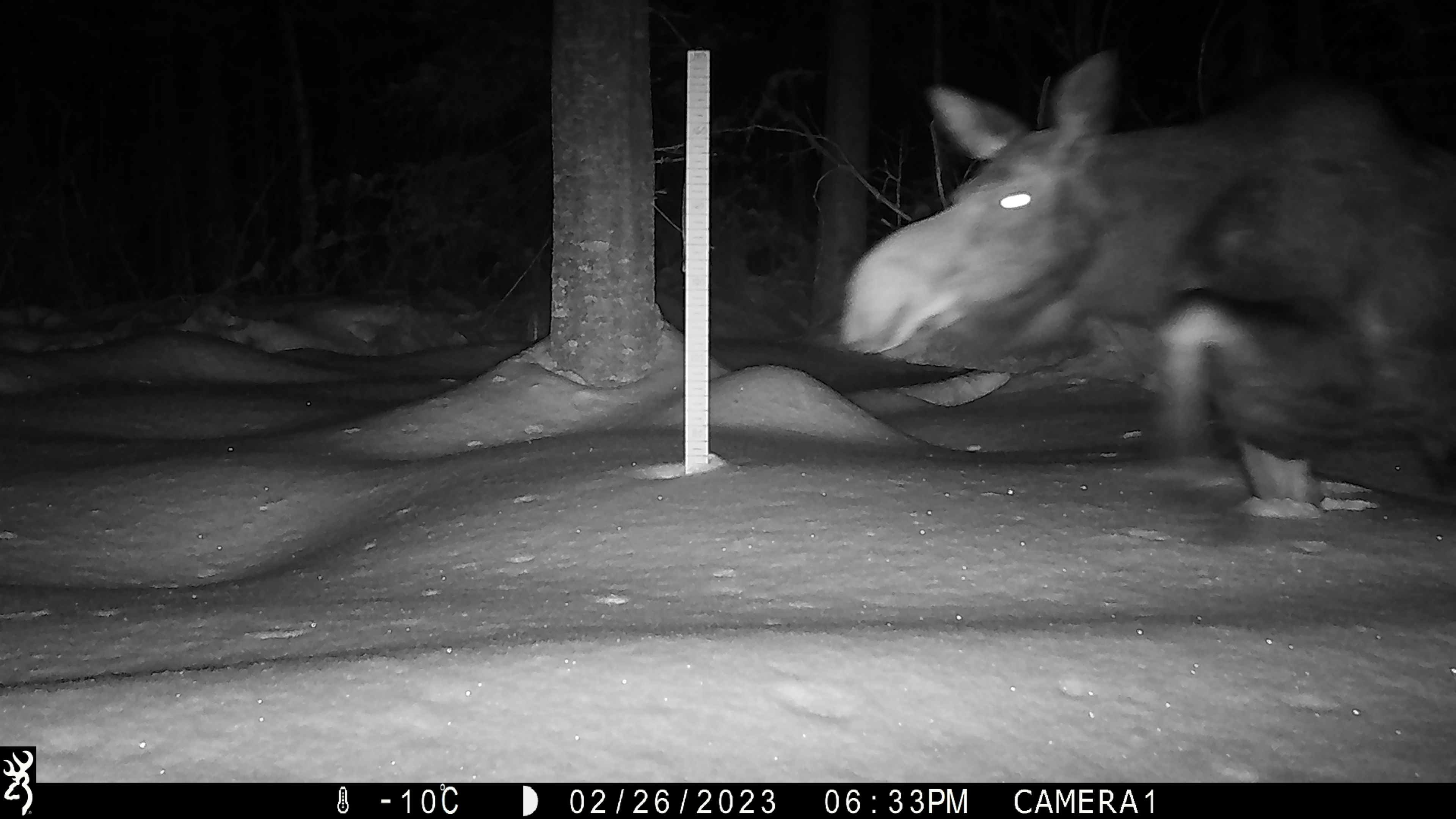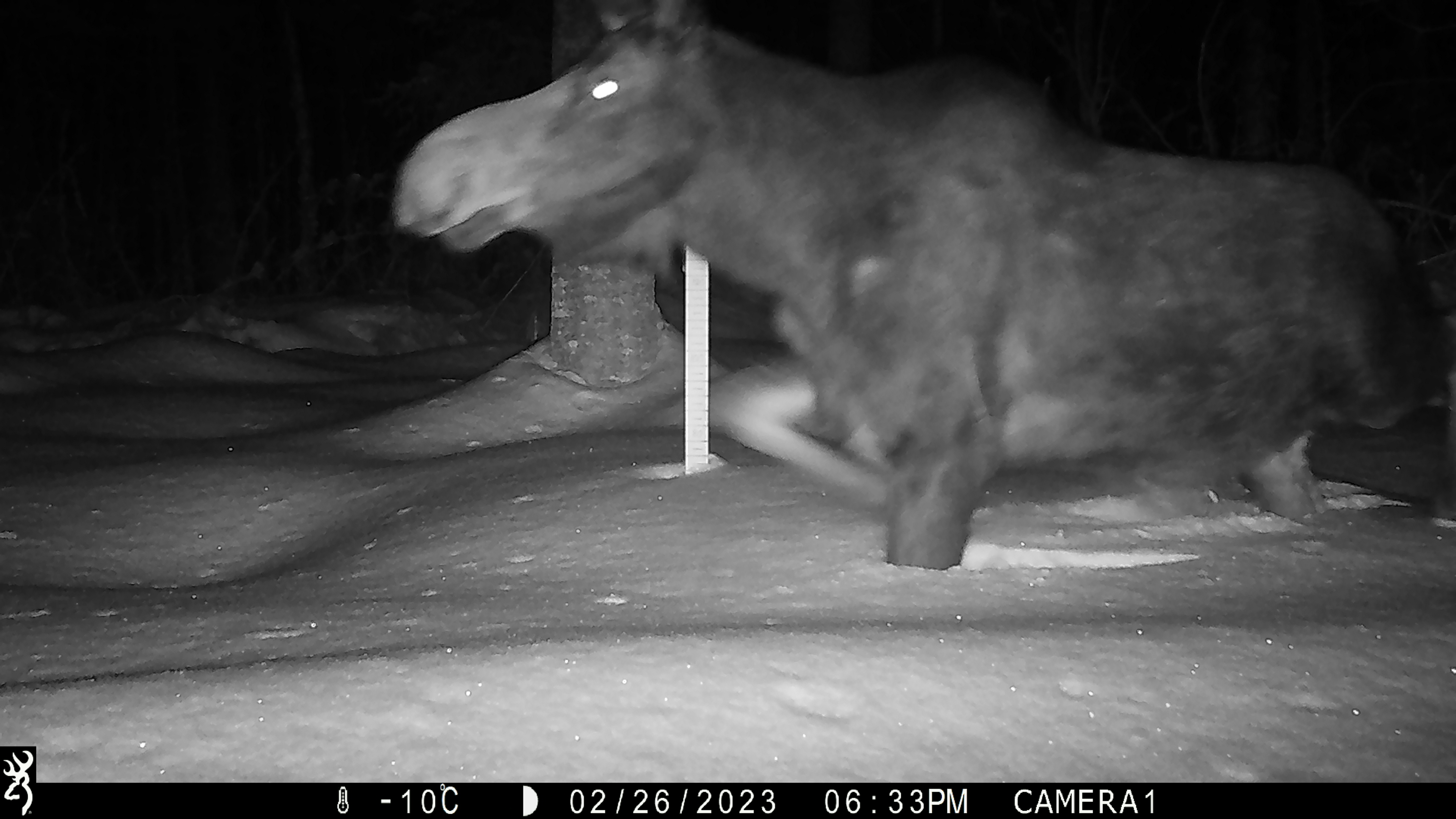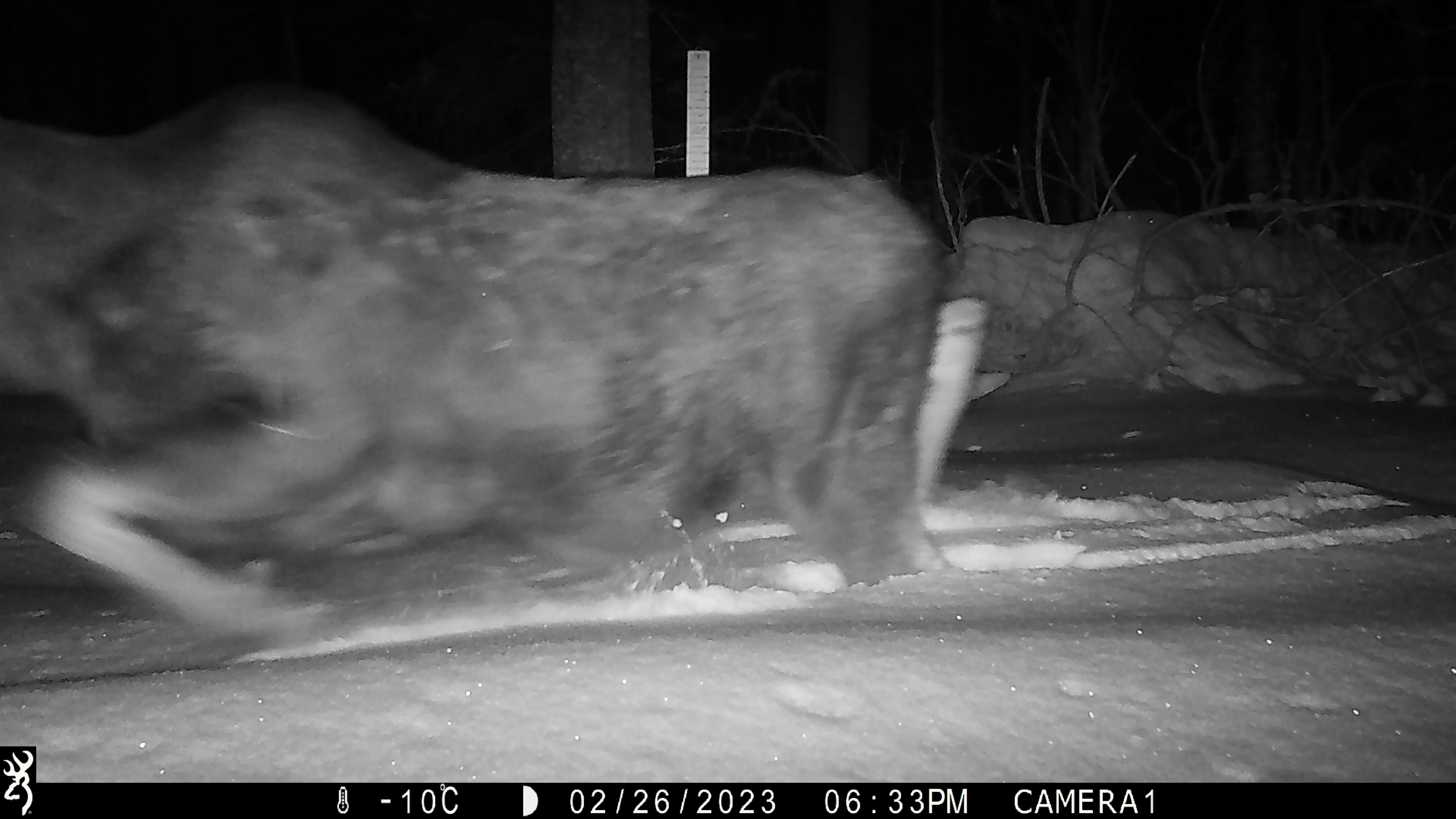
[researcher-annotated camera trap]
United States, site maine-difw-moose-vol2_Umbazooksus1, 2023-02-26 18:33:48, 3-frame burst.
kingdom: Animalia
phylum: Chordata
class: Mammalia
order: Artiodactyla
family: Cervidae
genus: Alces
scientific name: Alces alces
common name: moose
Moose (Alces alces).